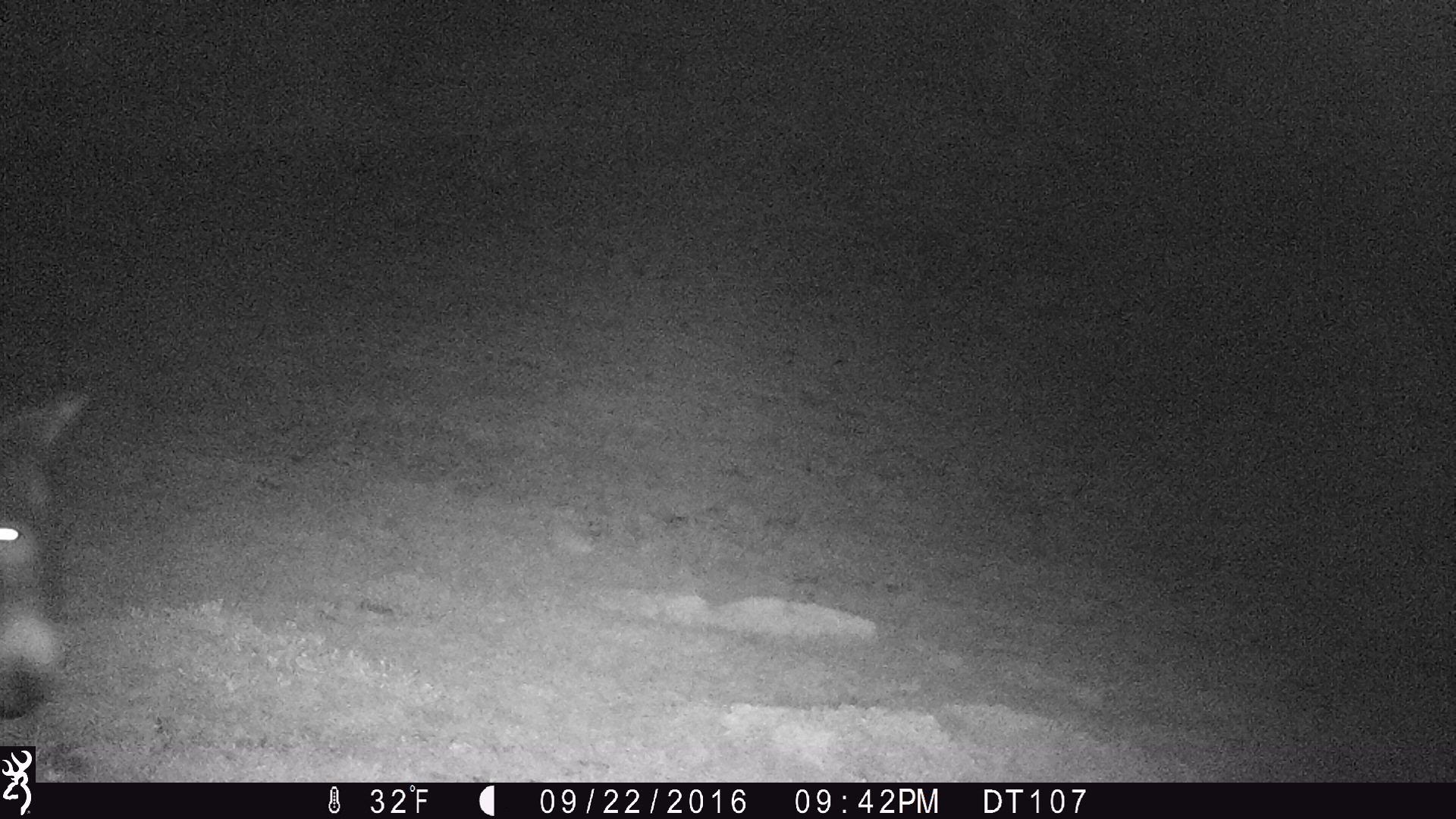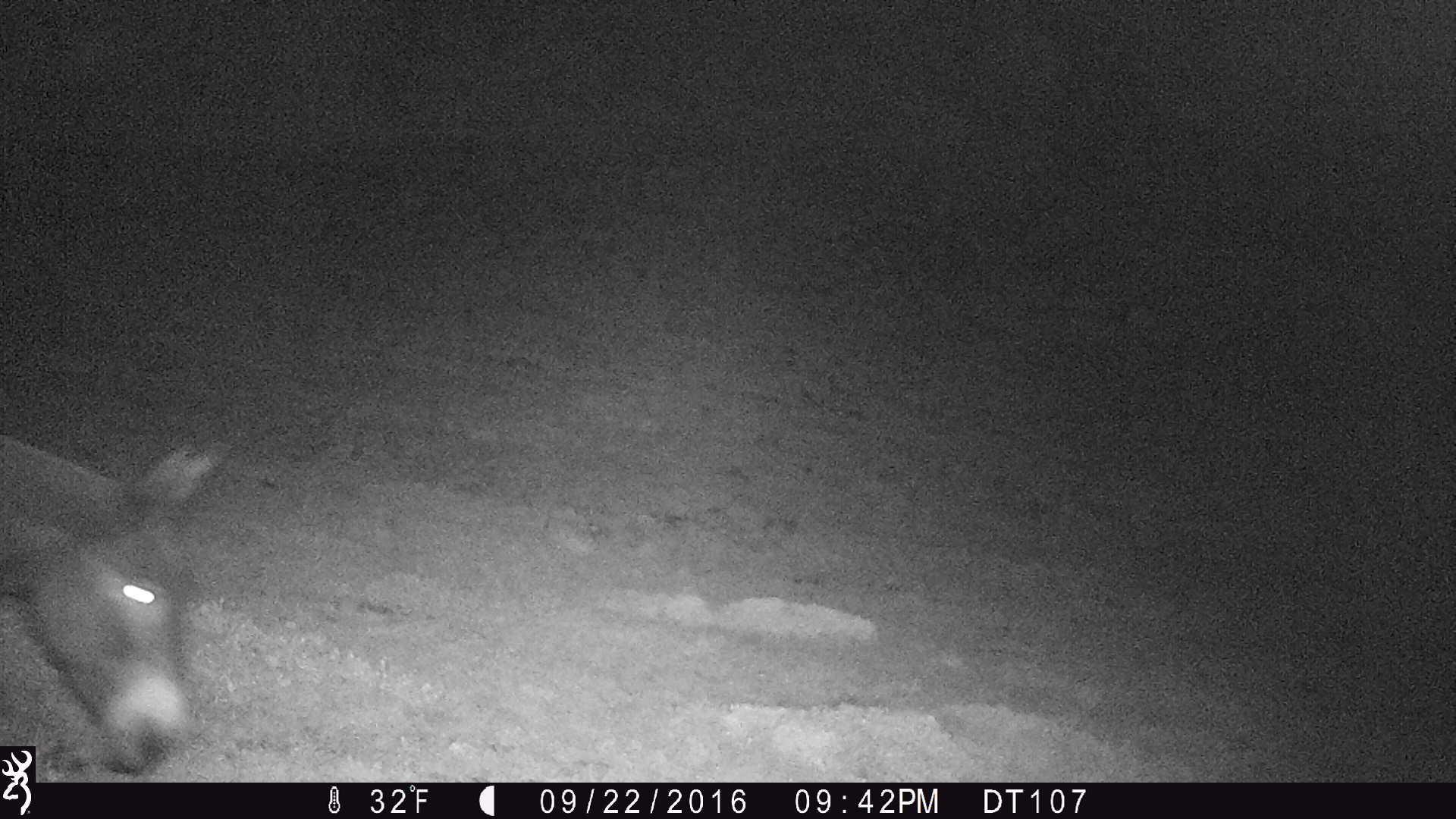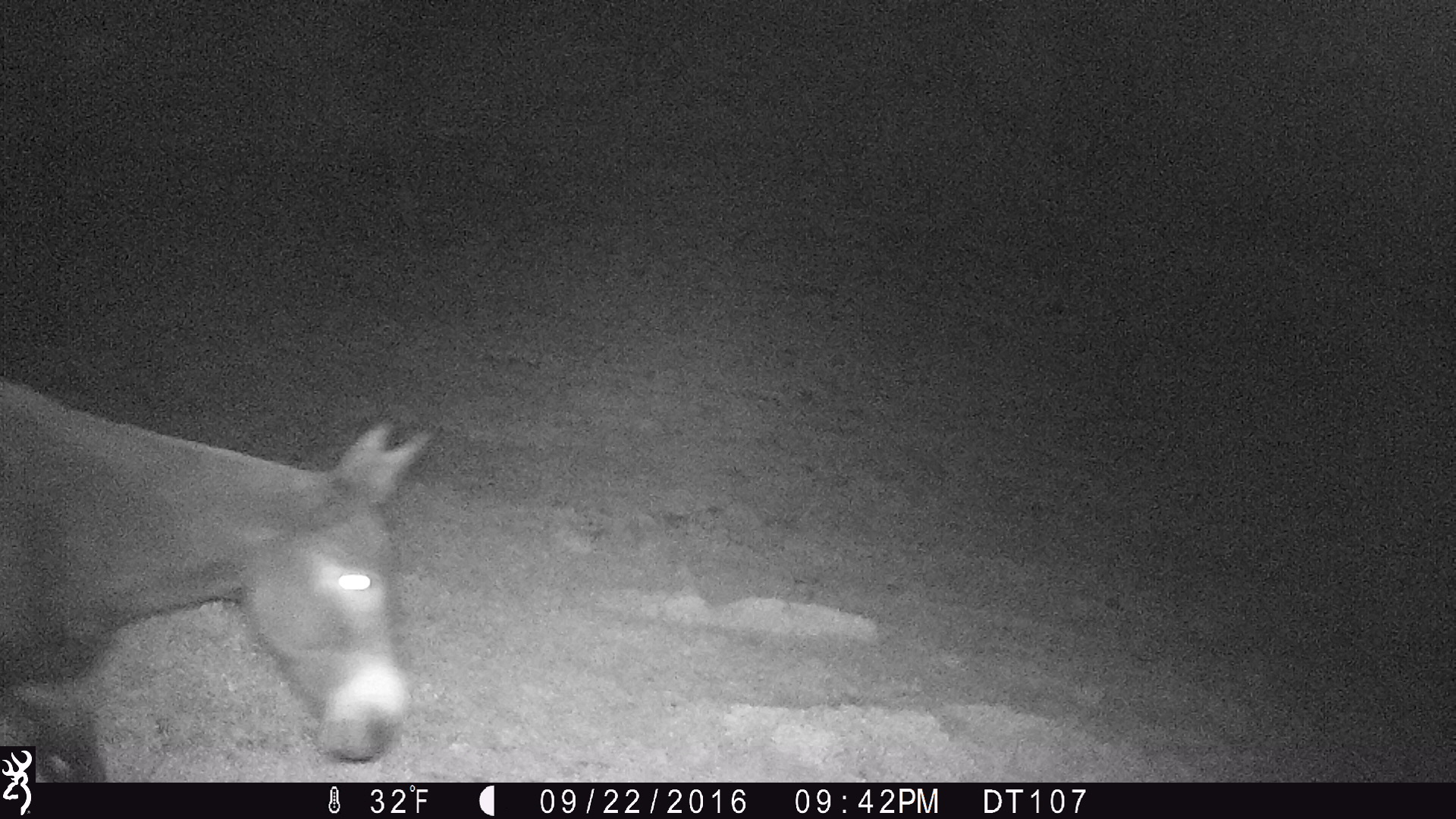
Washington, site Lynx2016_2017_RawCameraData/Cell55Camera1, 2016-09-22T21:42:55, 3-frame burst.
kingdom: Animalia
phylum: Chordata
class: Mammalia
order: Perissodactyla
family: Equidae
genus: Equus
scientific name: Equus caballus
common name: domestic horse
Domestic horse (Equus caballus). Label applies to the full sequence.